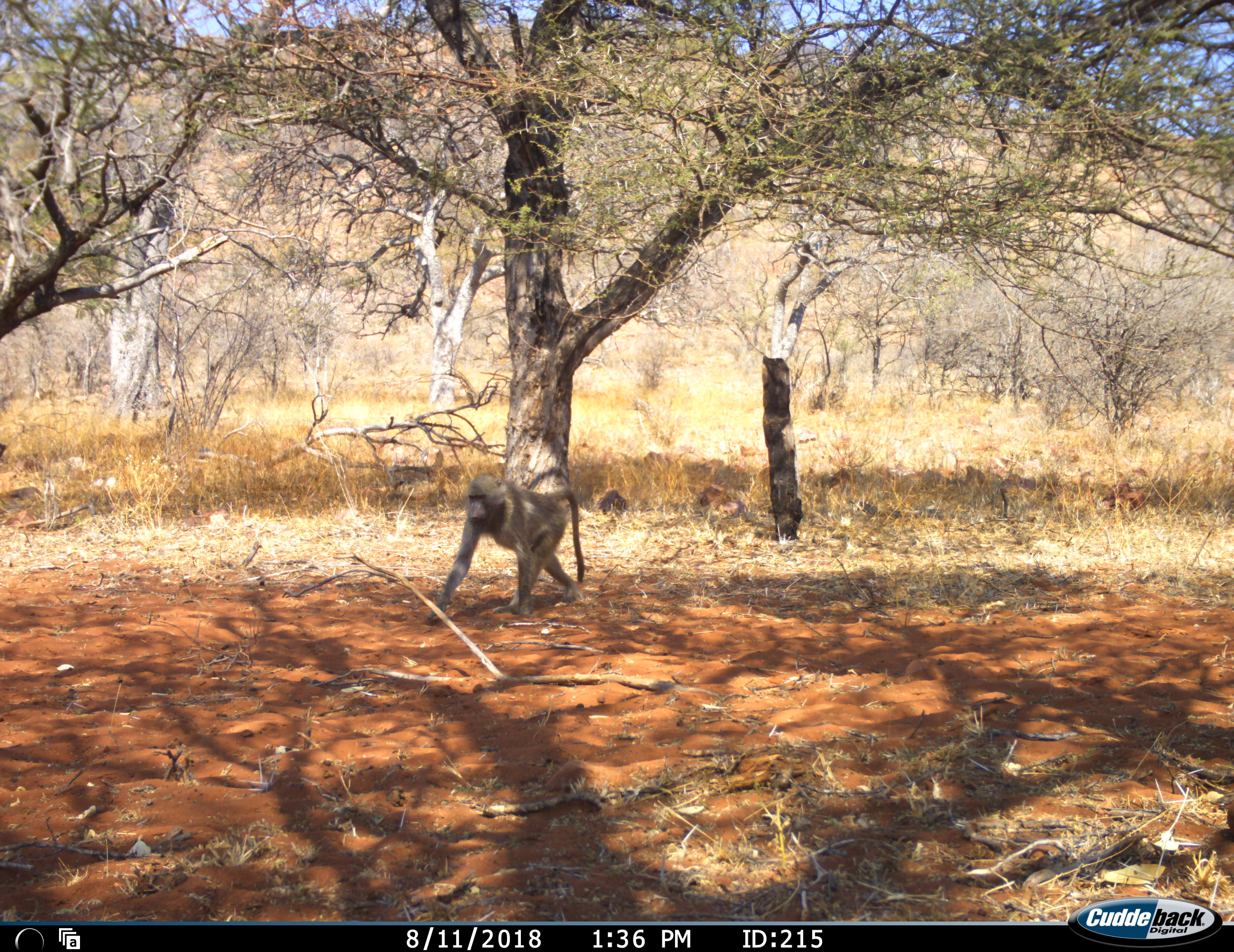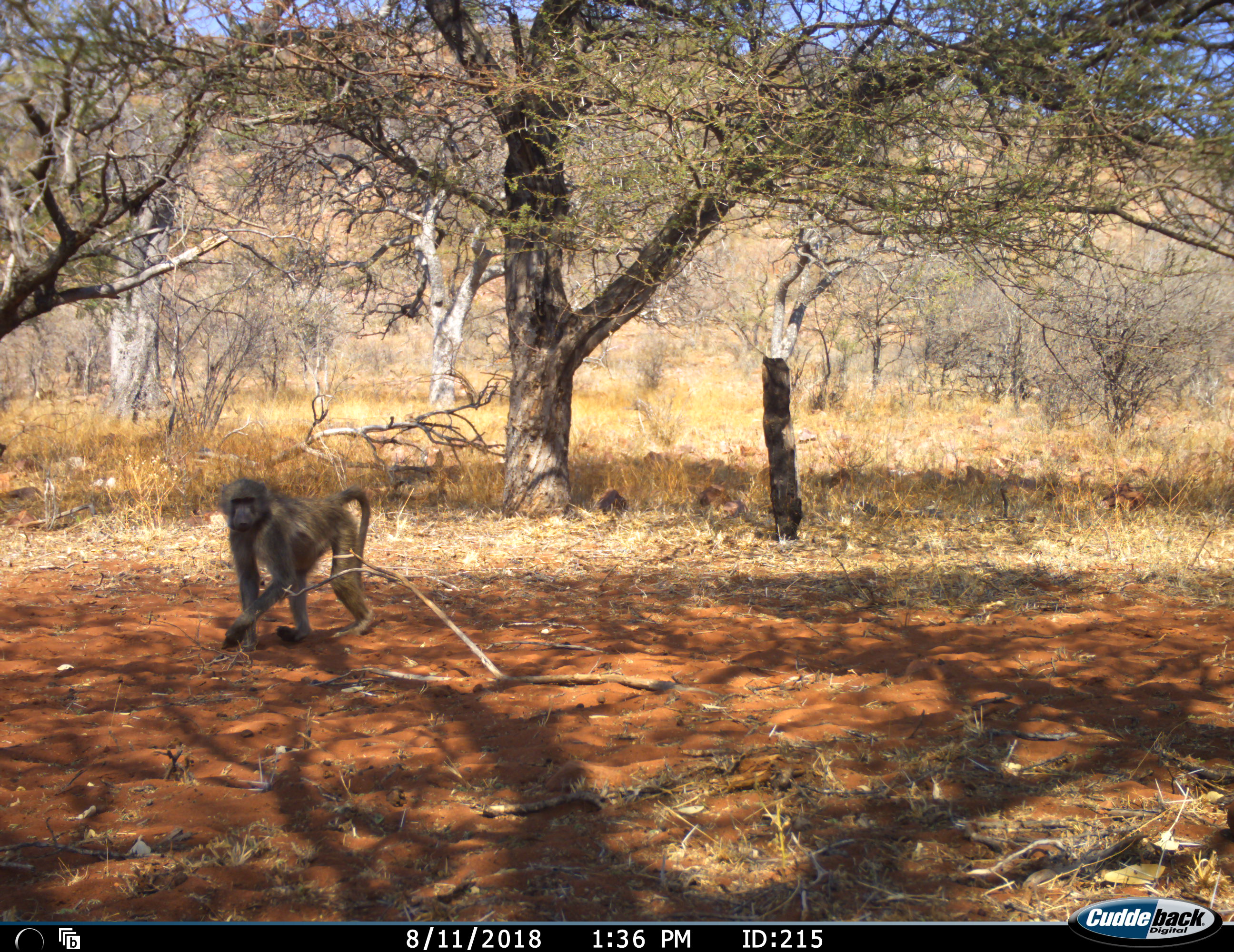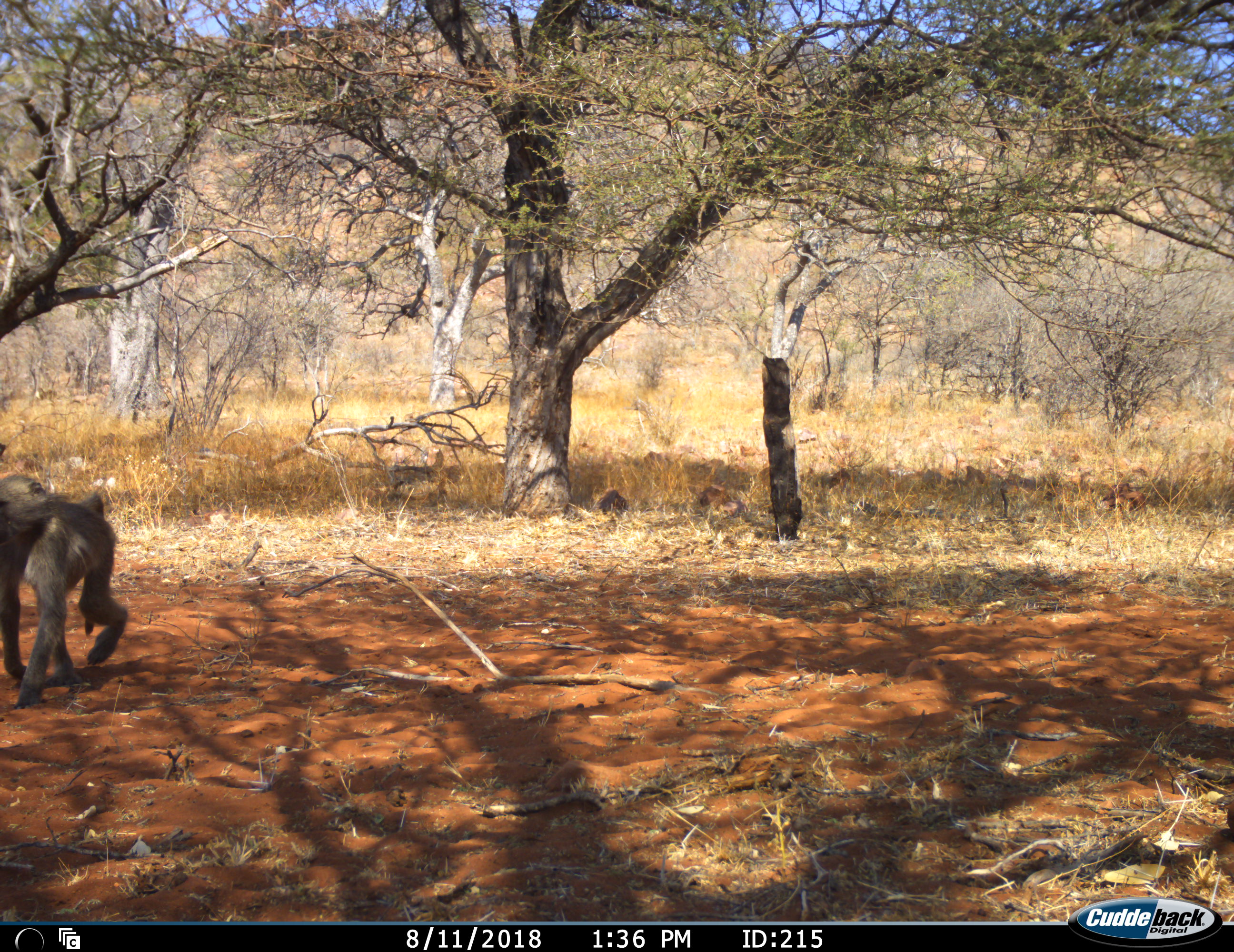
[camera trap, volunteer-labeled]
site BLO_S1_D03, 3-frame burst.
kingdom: Animalia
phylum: Chordata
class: Mammalia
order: Primates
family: Cercopithecidae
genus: Papio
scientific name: Papio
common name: baboon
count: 1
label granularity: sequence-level